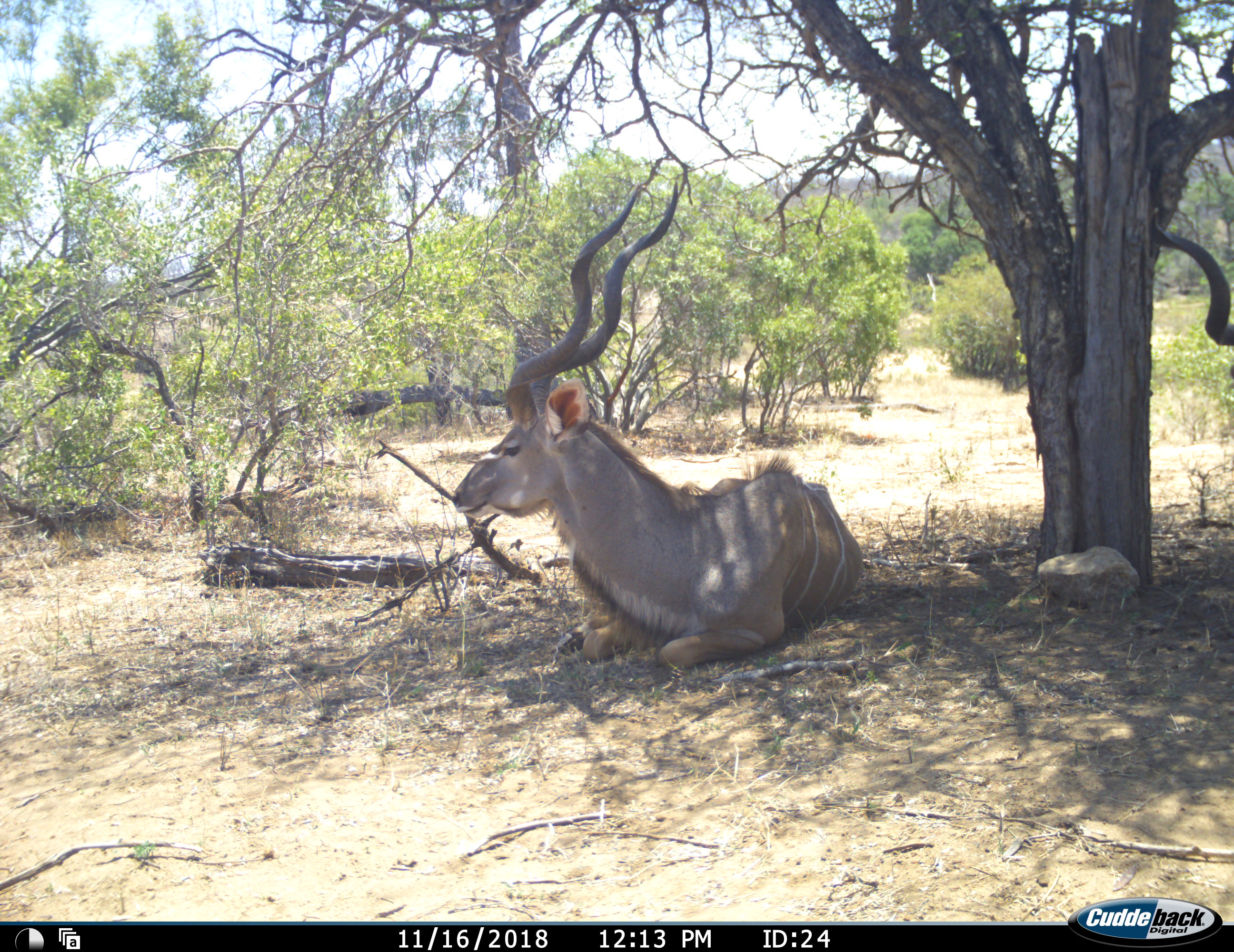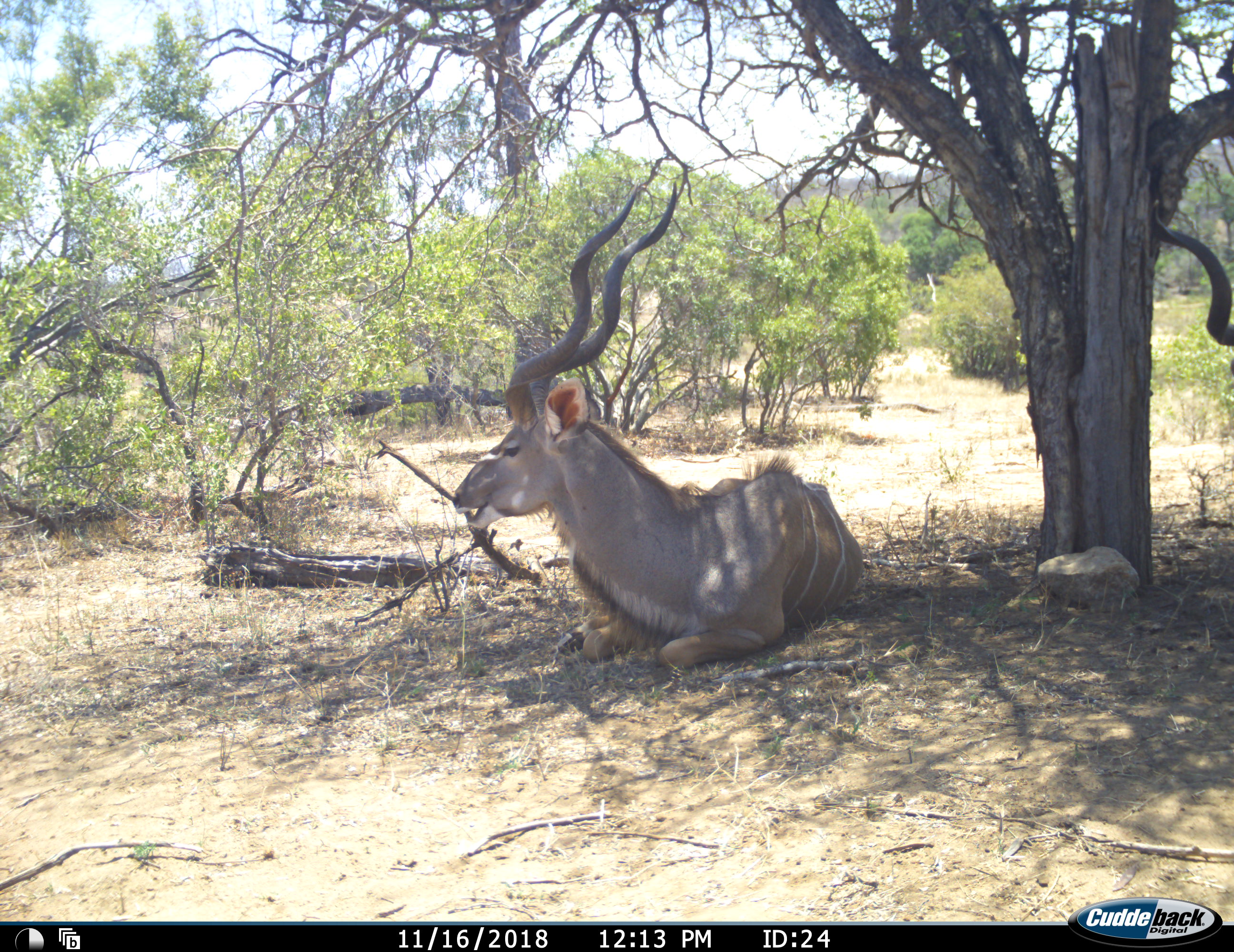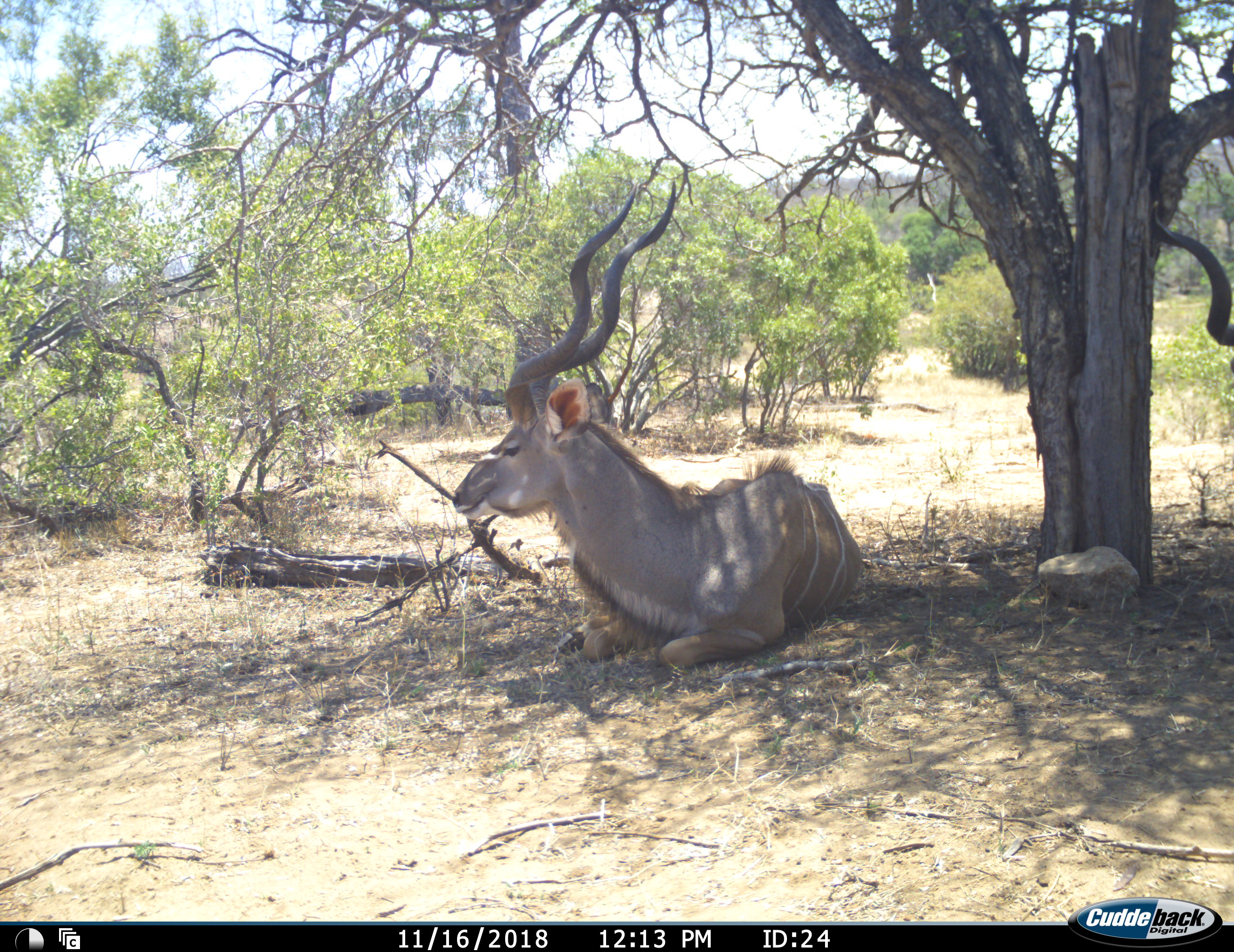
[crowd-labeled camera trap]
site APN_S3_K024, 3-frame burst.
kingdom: Animalia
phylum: Chordata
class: Mammalia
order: Artiodactyla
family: Bovidae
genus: Tragelaphus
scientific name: Tragelaphus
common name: kudu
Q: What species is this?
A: Kudu (Tragelaphus).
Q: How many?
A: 1.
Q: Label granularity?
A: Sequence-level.